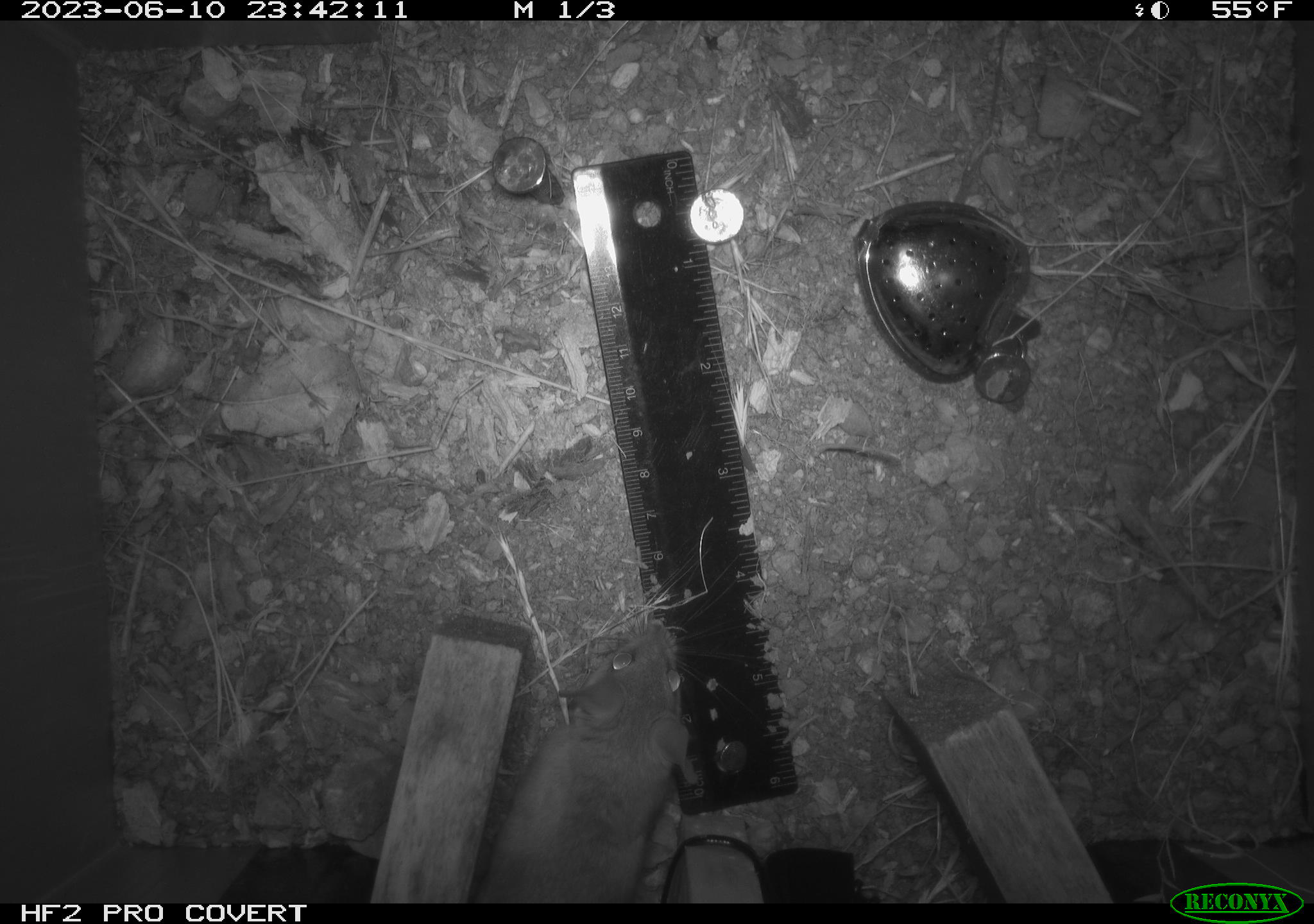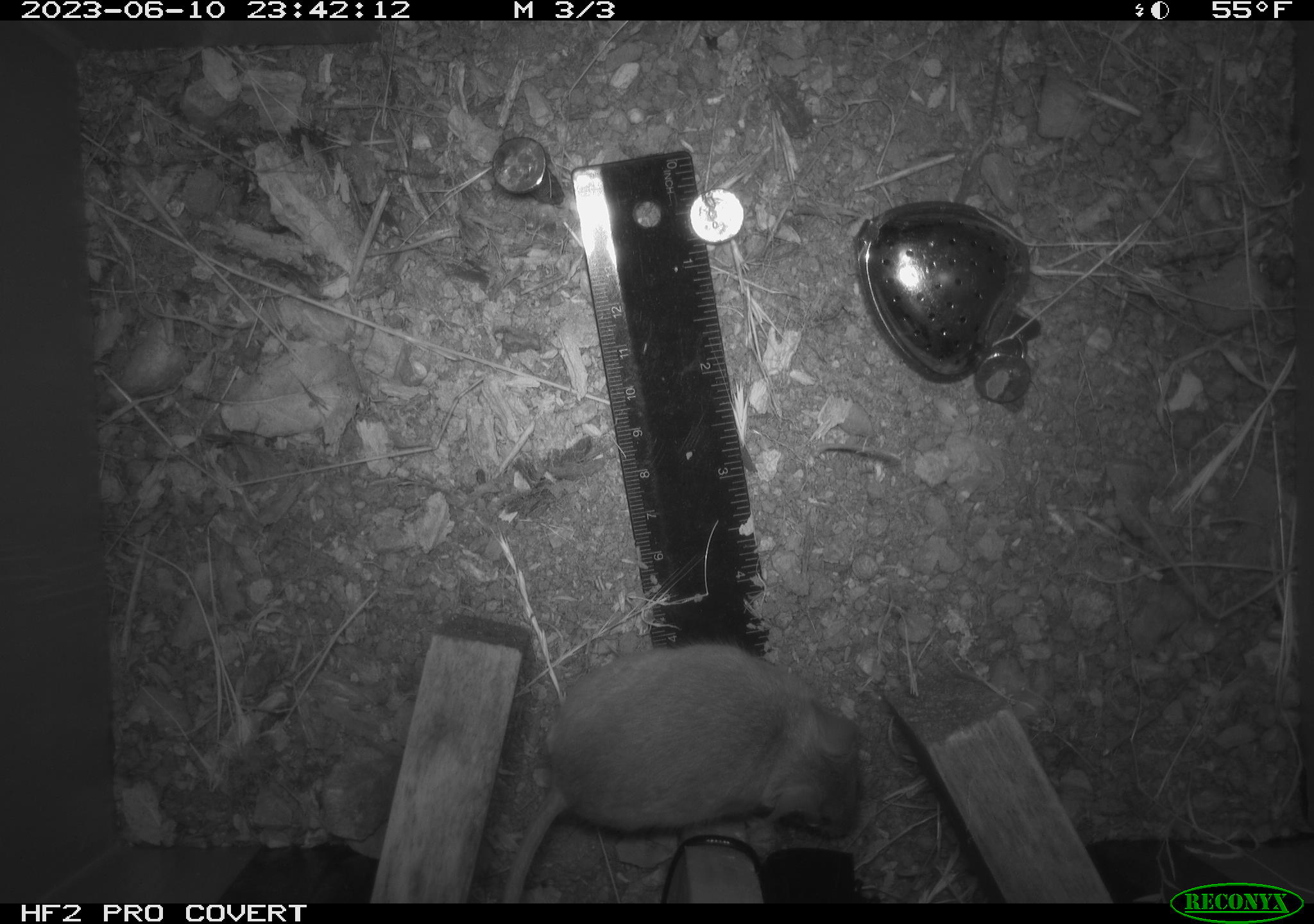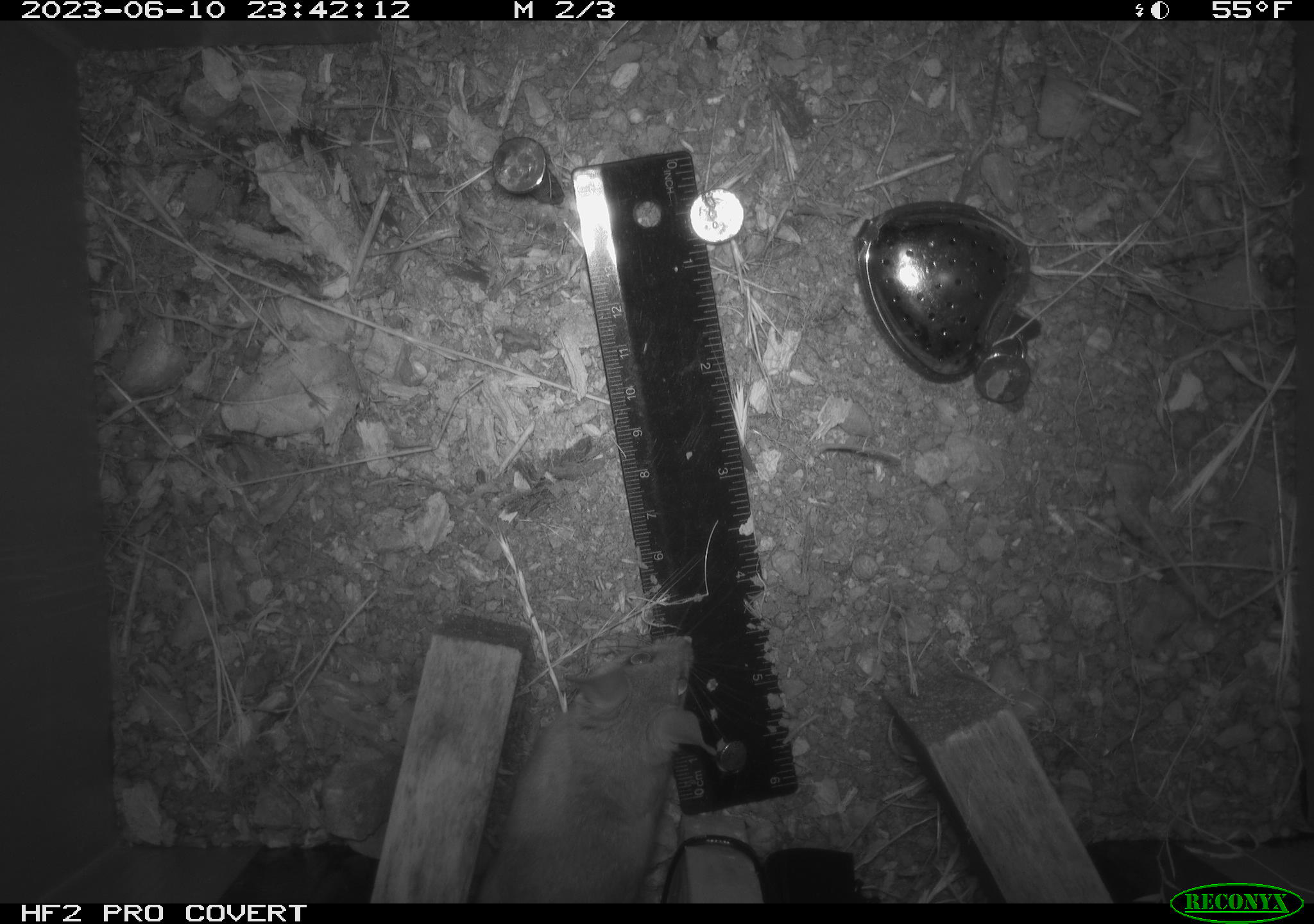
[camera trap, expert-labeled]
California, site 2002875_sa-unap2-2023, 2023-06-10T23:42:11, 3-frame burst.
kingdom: Animalia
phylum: Chordata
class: Mammalia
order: Rodentia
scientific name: Rodentia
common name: mouse species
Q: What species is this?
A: Mouse species (Rodentia).